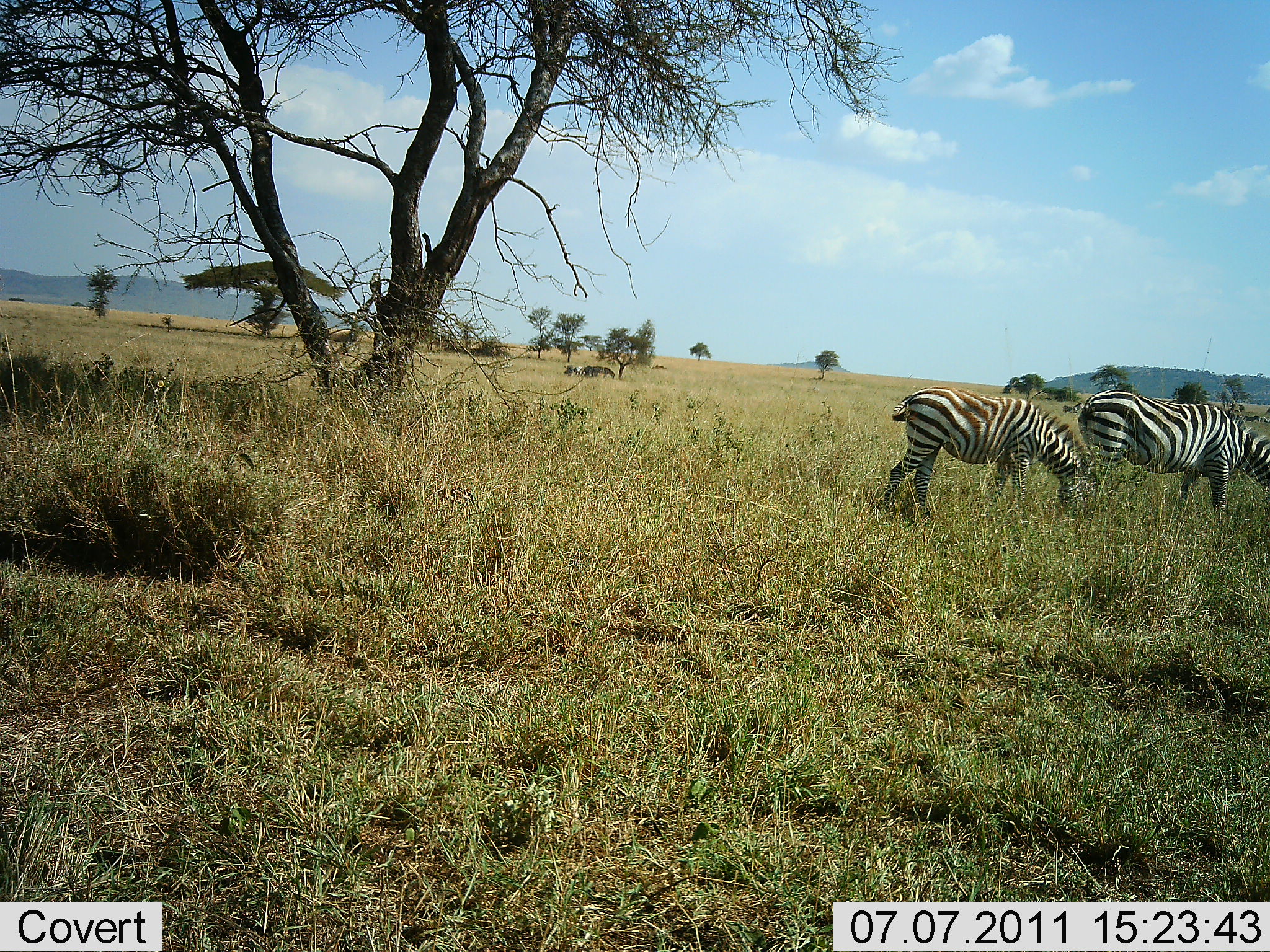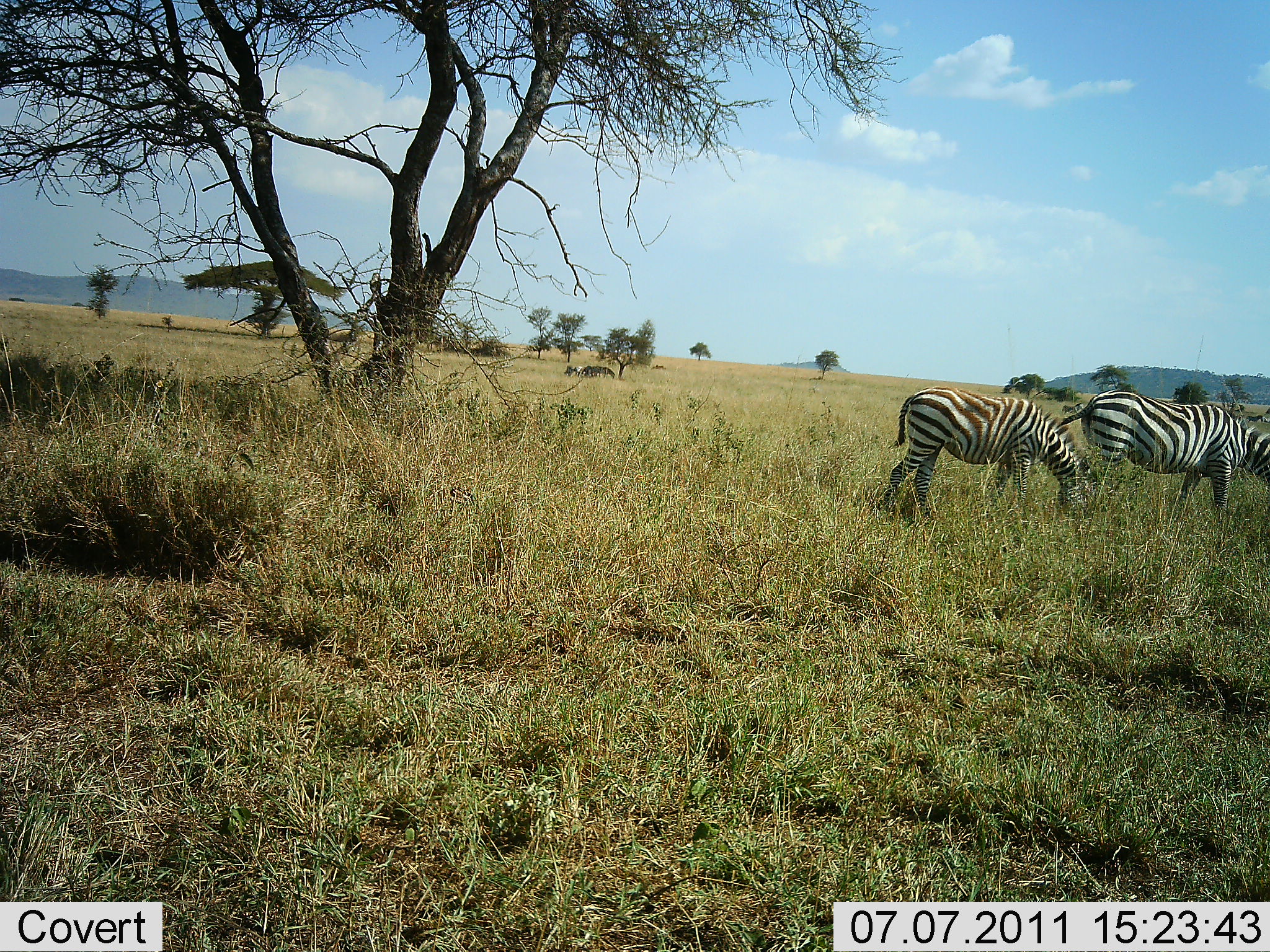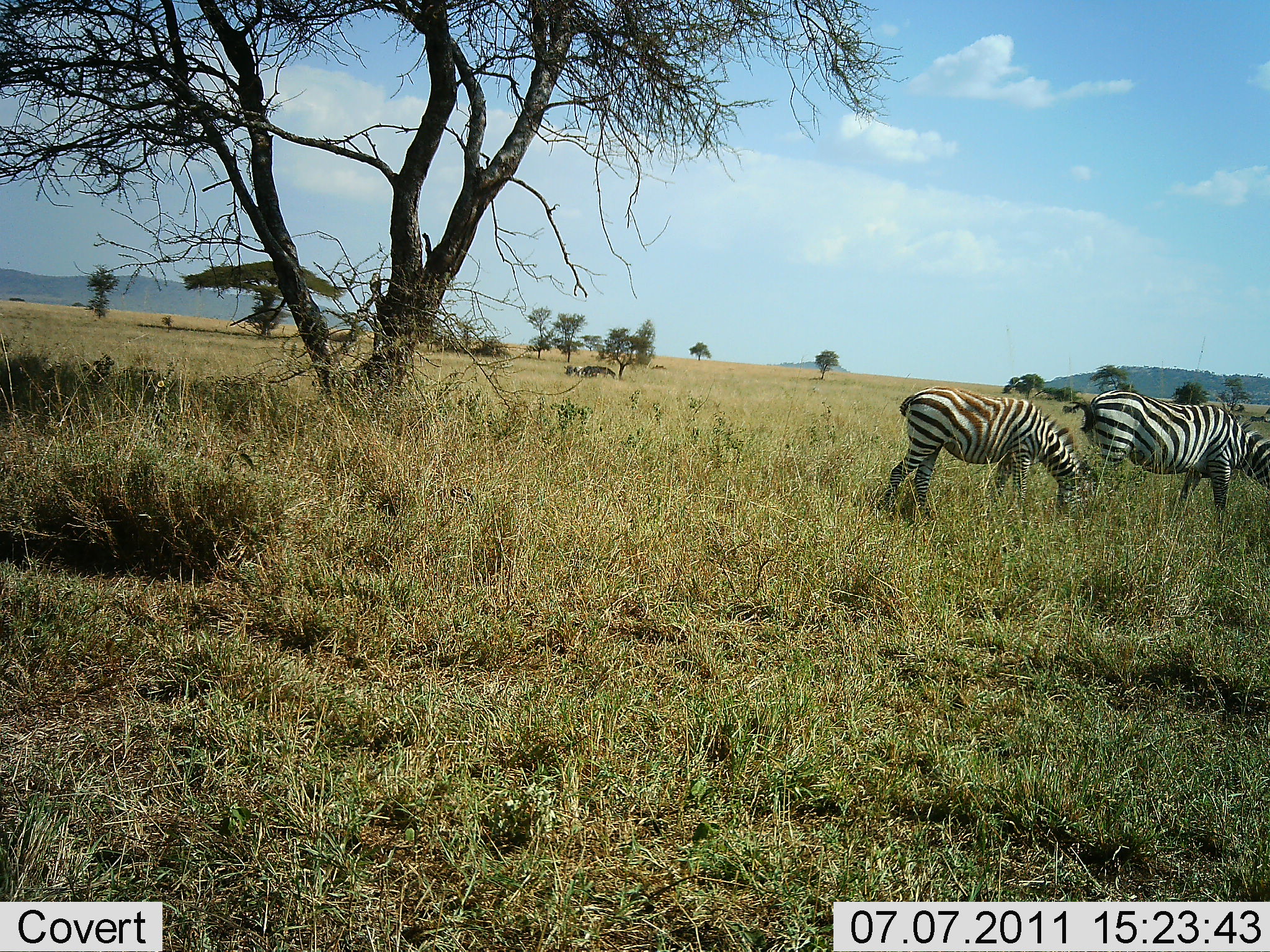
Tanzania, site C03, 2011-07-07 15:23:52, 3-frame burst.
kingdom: Animalia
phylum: Chordata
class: Mammalia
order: Perissodactyla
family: Equidae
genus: Equus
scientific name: Equus quagga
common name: plains zebra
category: zebra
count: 2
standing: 36%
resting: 0%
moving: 9%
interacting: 0%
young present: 0%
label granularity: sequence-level